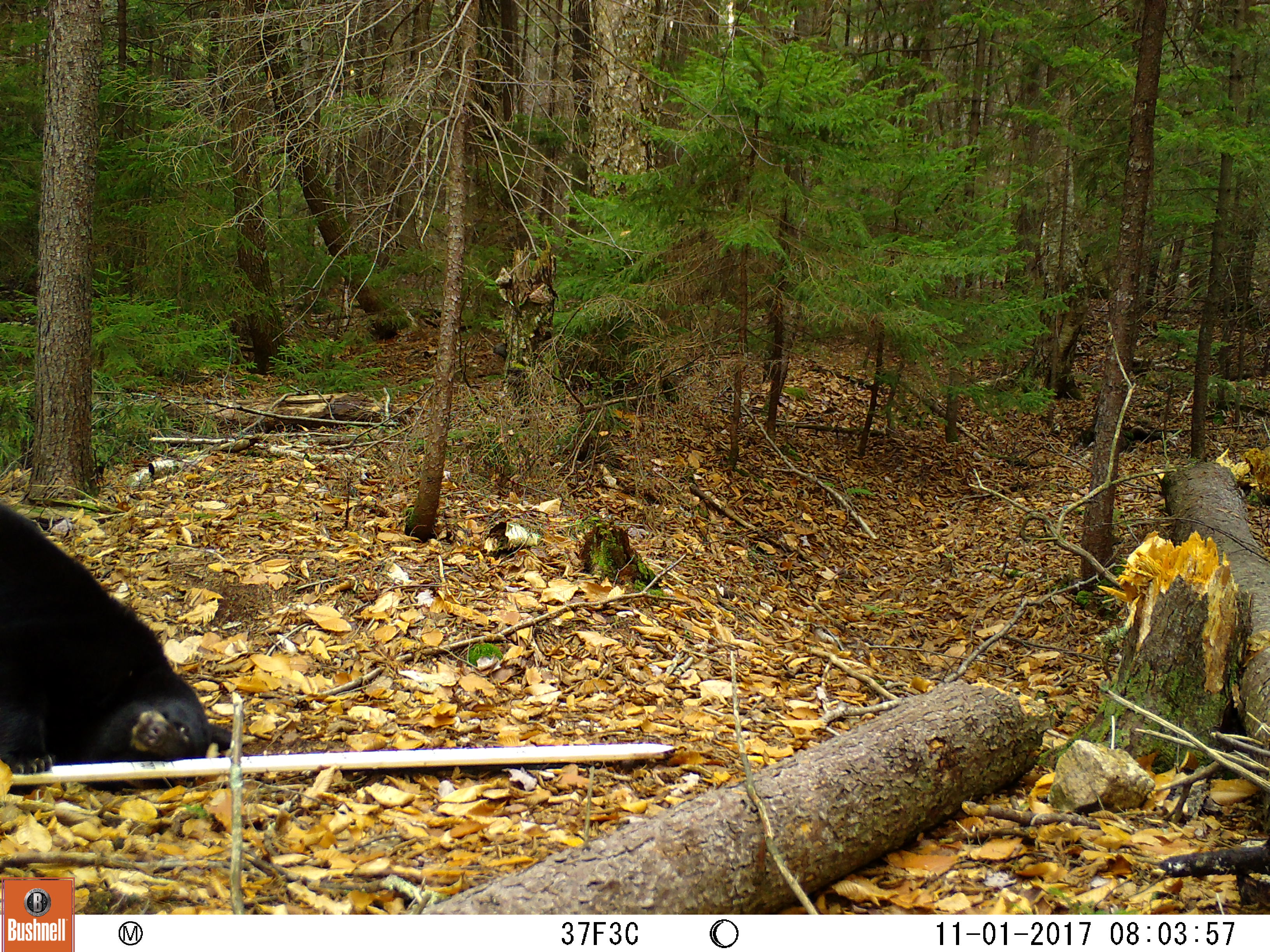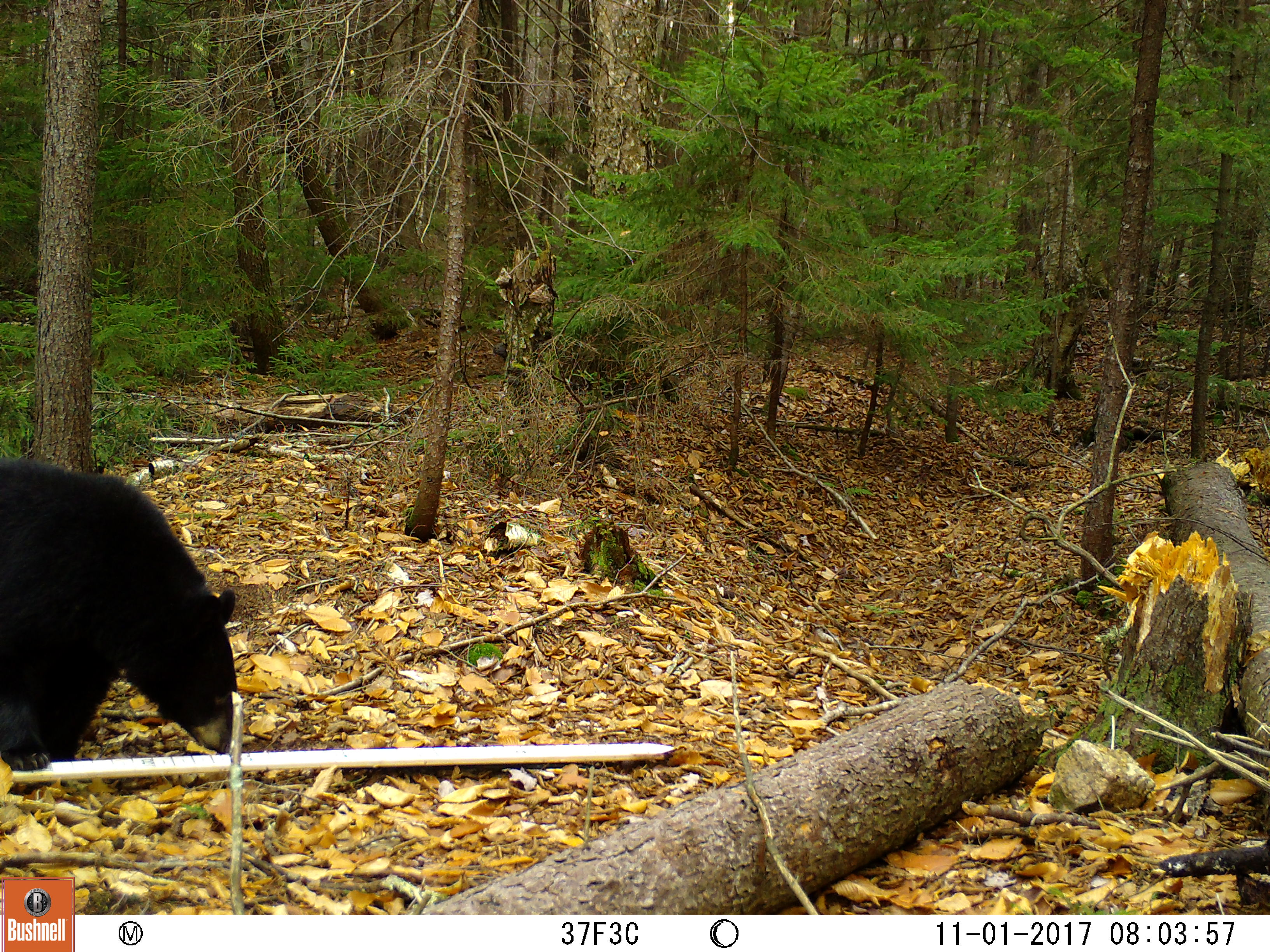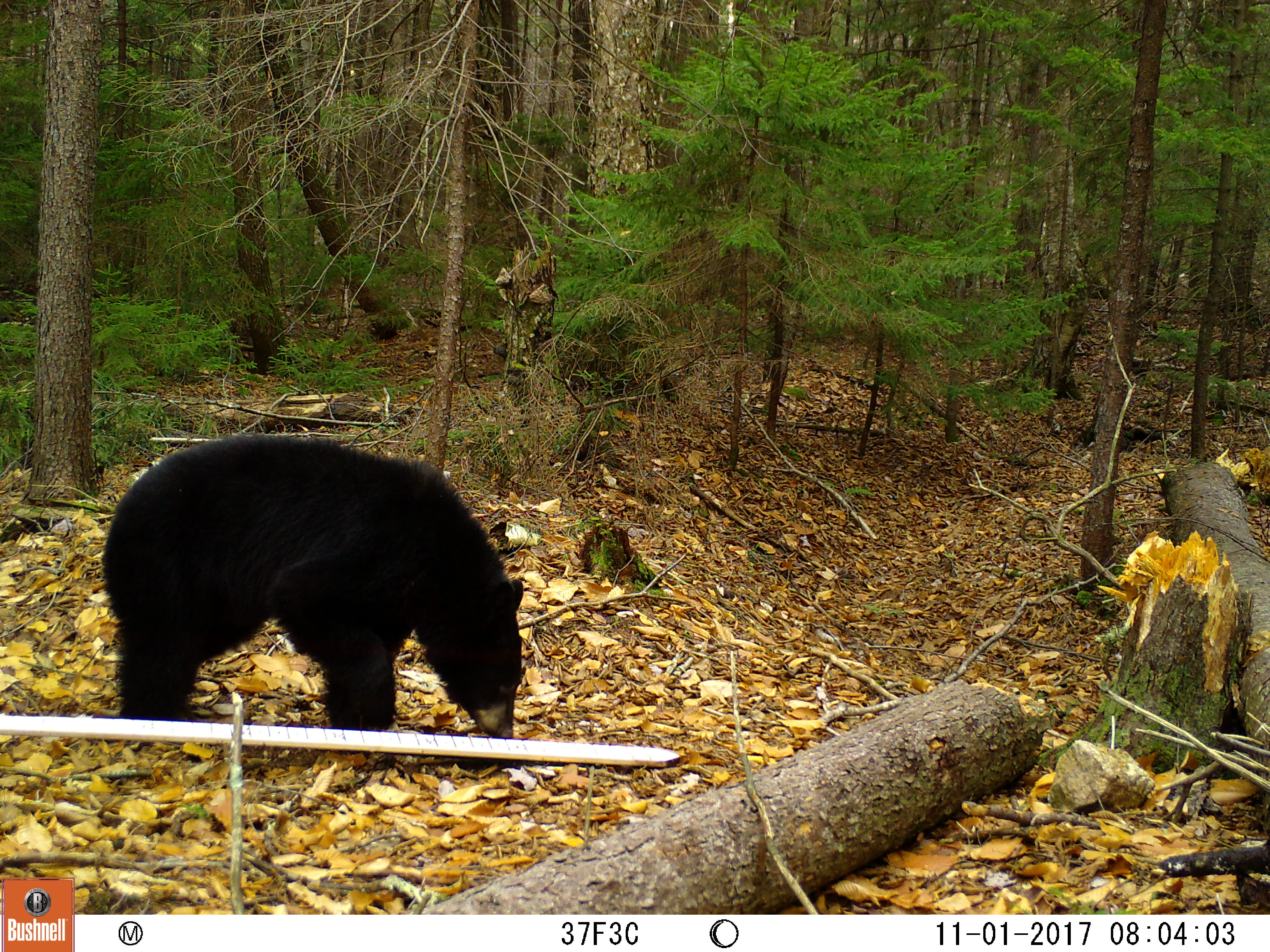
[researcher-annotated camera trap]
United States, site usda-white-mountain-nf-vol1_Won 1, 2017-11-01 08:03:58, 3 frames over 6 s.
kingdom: Animalia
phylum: Chordata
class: Mammalia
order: Carnivora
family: Ursidae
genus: Ursus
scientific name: Ursus americanus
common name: black bear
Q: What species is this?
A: Black bear (Ursus americanus).